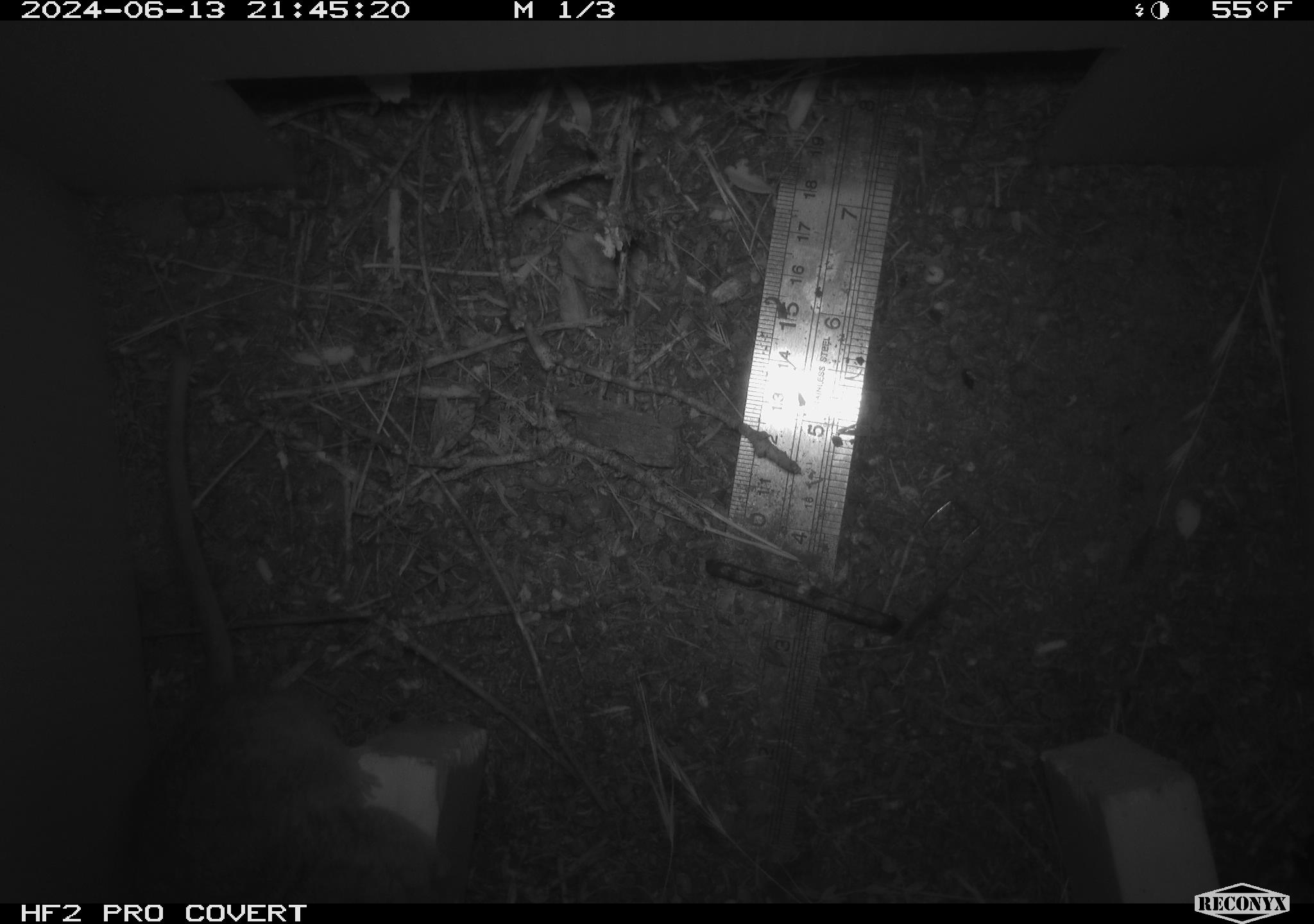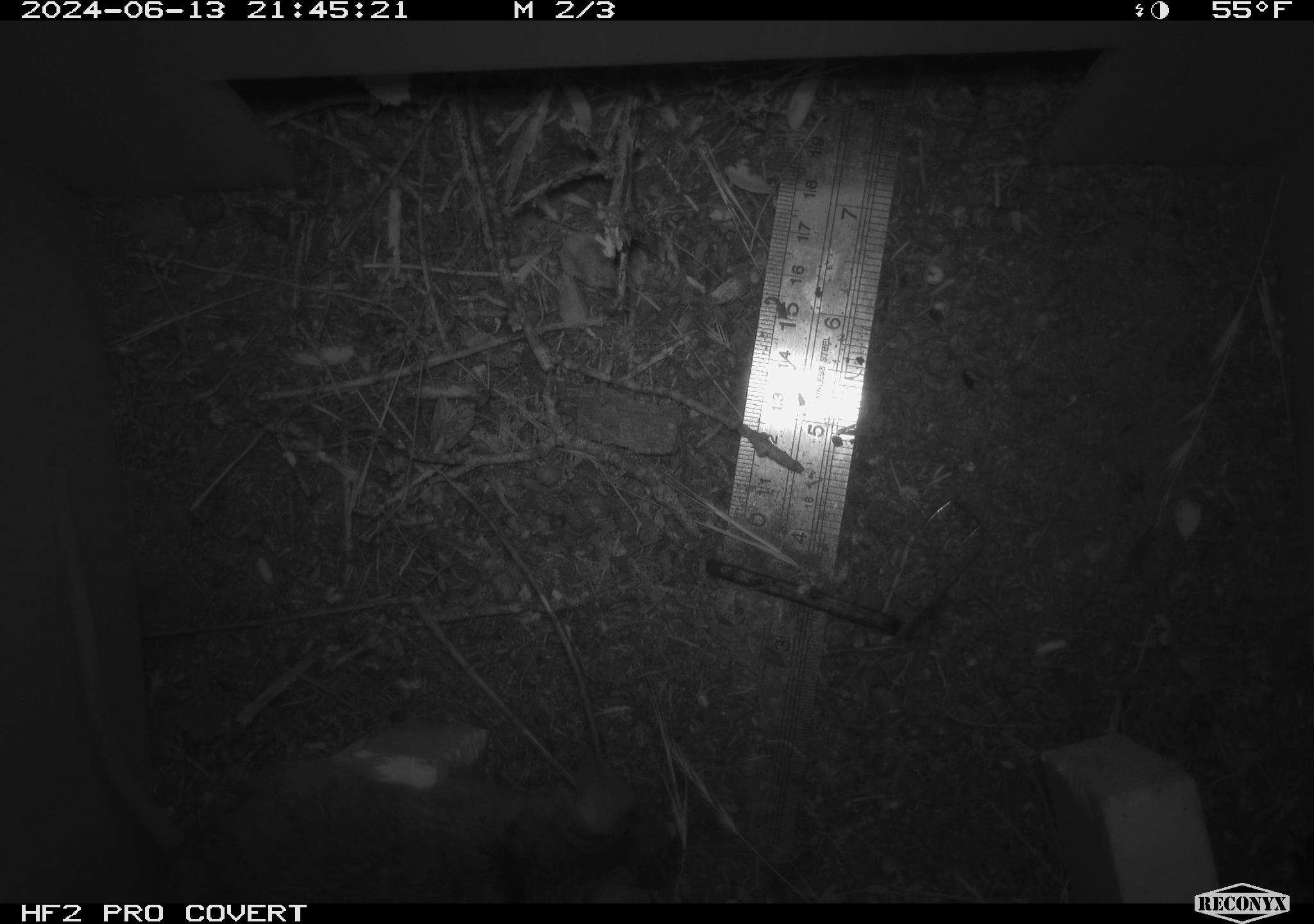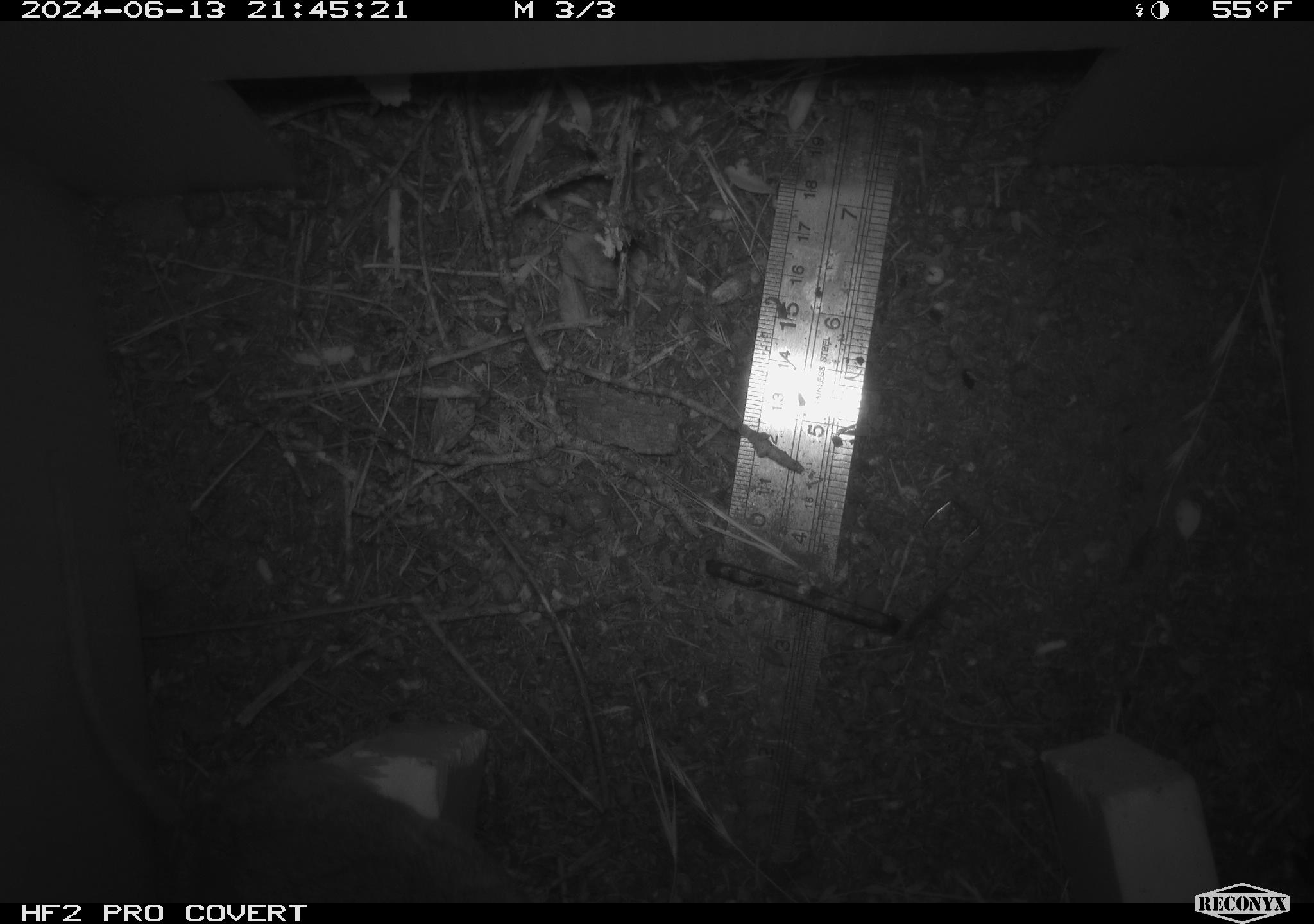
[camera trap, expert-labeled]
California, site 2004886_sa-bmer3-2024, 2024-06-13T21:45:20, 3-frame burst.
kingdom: Animalia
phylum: Chordata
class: Mammalia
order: Rodentia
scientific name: Rodentia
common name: mouse species